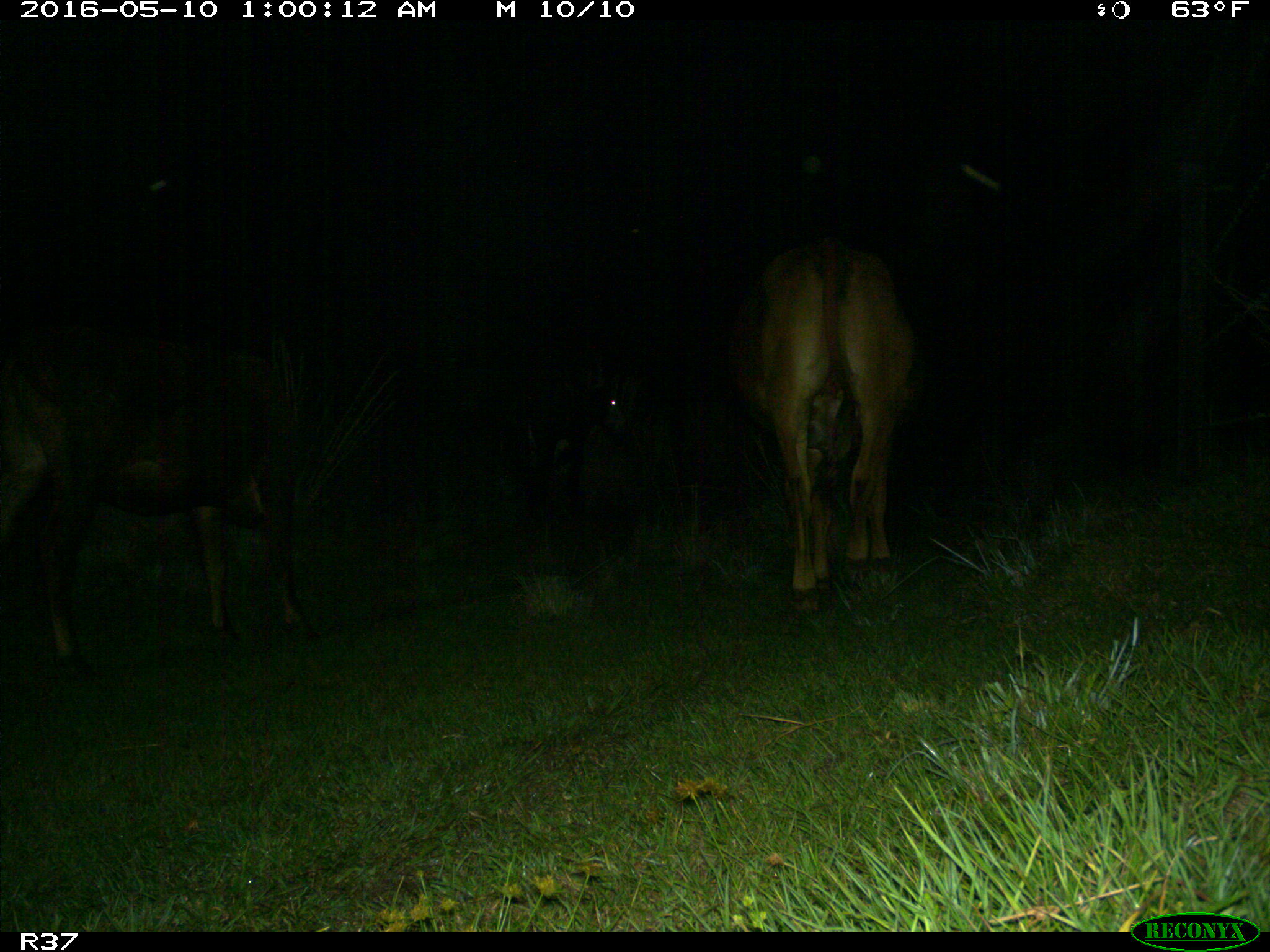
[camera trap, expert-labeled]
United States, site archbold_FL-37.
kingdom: Animalia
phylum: Chordata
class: Mammalia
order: Artiodactyla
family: Bovidae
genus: Bos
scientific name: Bos taurus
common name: domestic cow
Bos taurus (domestic cow).